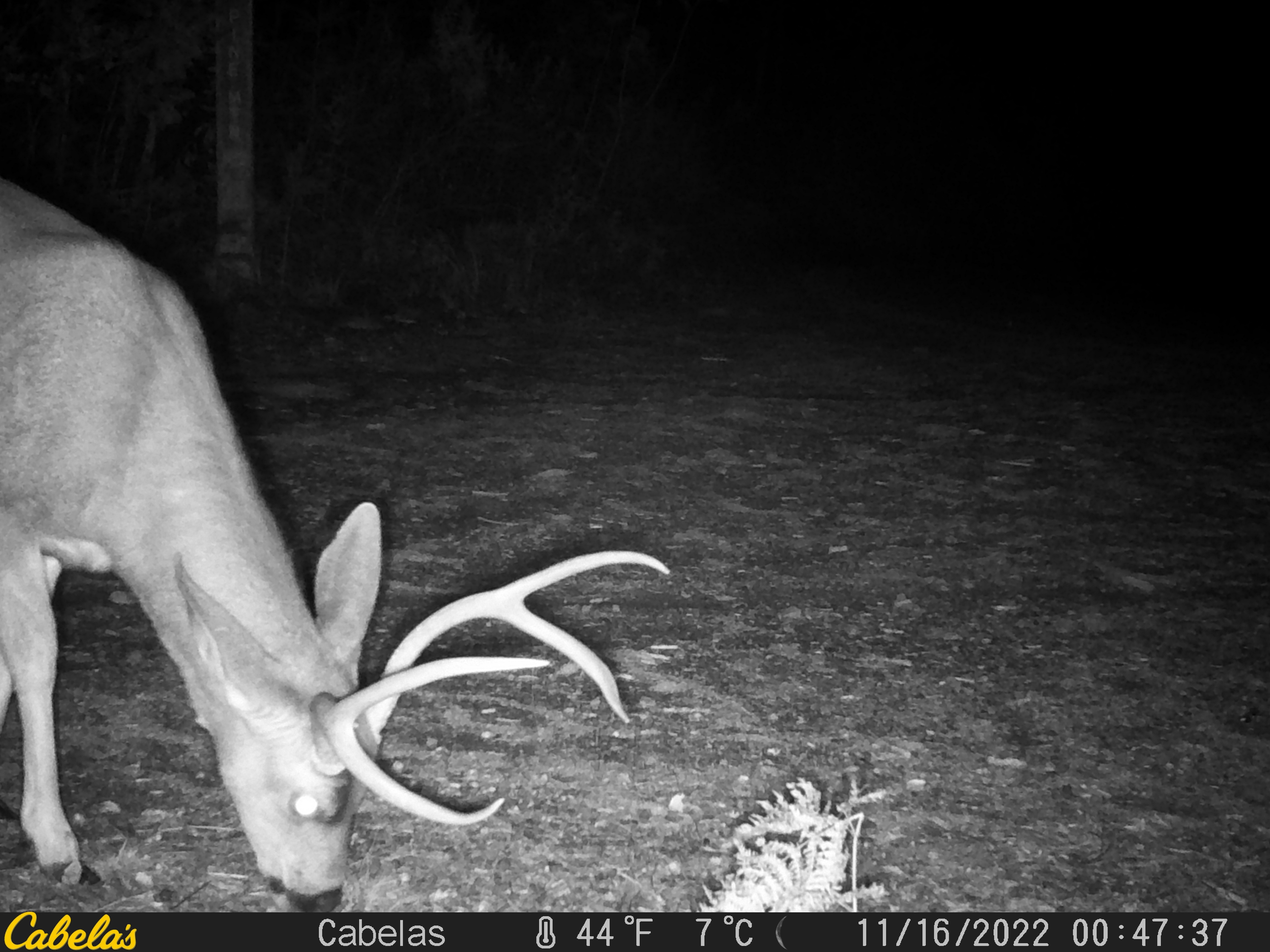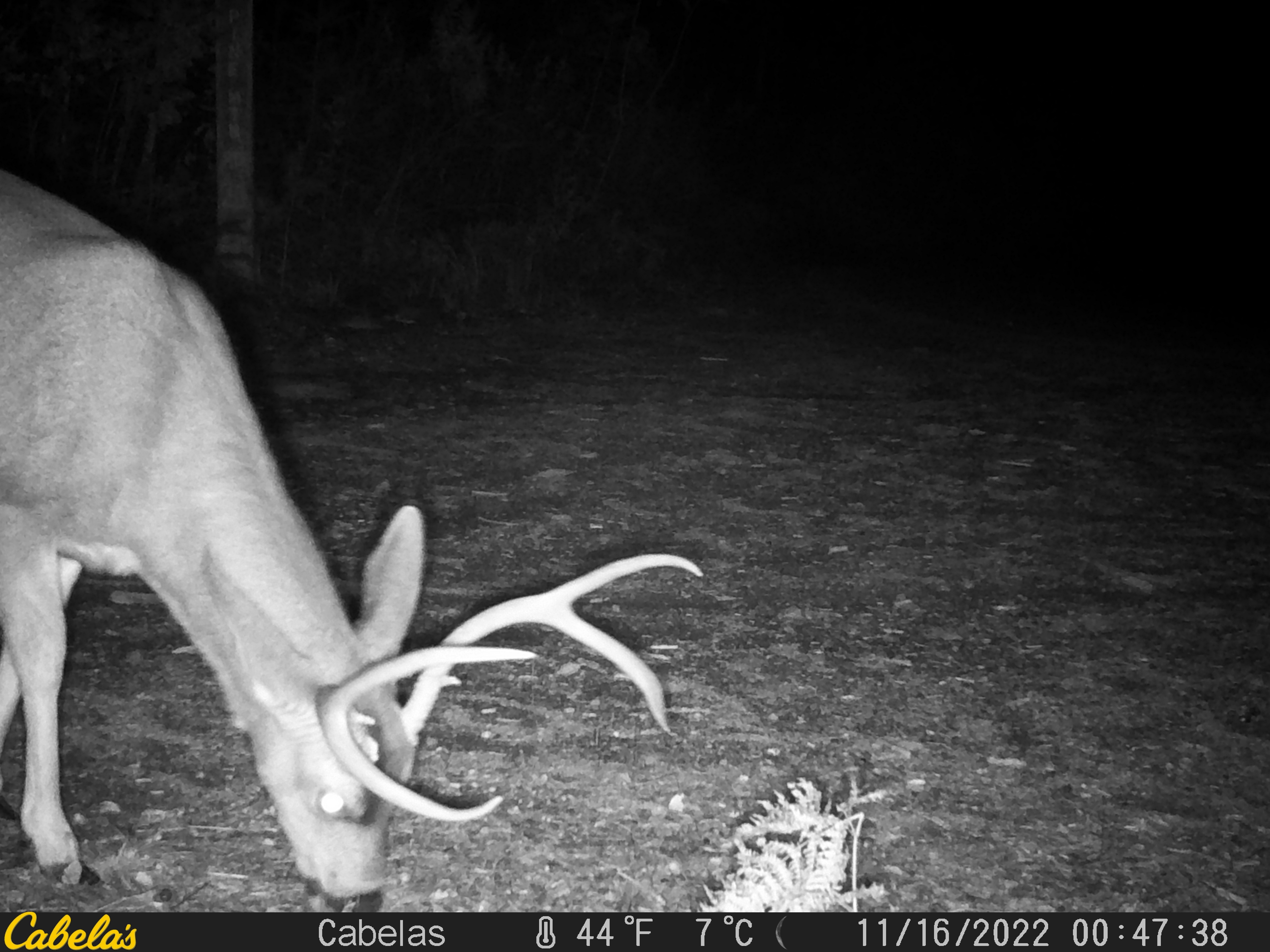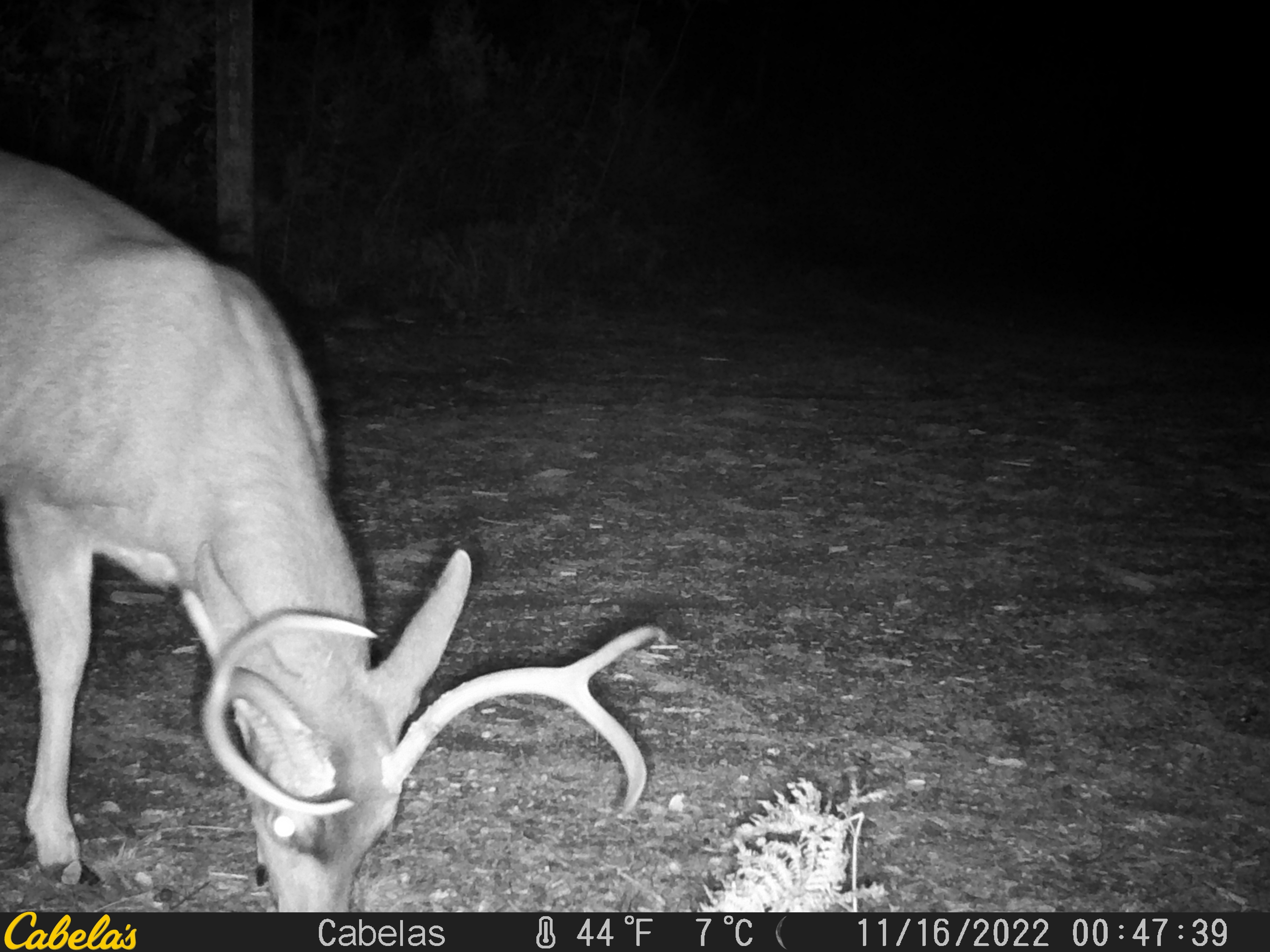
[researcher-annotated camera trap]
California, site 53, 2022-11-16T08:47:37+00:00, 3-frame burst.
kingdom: Animalia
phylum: Chordata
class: Mammalia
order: Artiodactyla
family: Cervidae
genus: Odocoileus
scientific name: Odocoileus hemionus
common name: mule deer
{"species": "mule deer (Odocoileus hemionus)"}